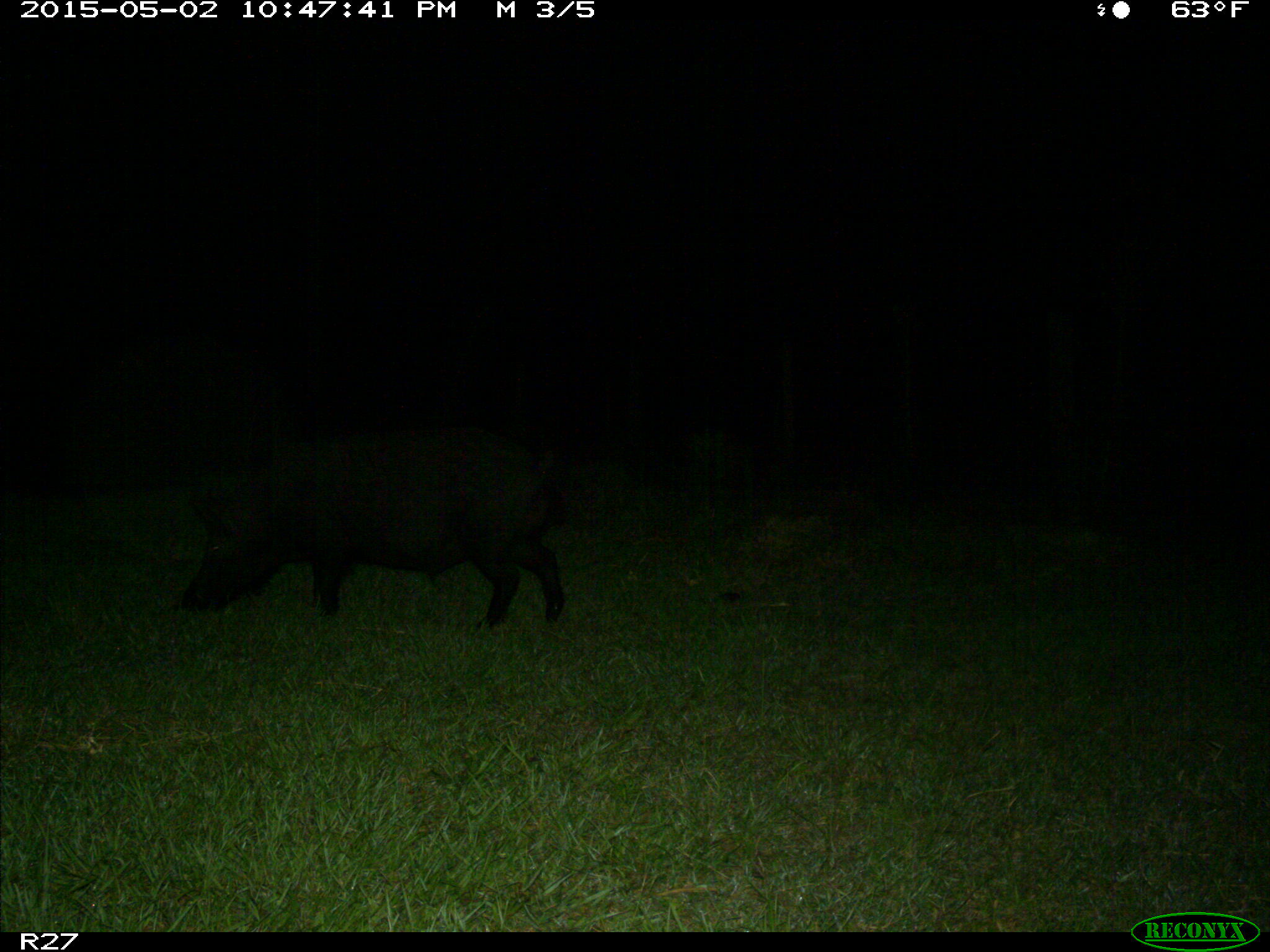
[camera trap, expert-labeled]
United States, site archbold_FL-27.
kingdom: Animalia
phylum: Chordata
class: Mammalia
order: Artiodactyla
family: Suidae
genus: Sus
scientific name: Sus scrofa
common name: wild boar